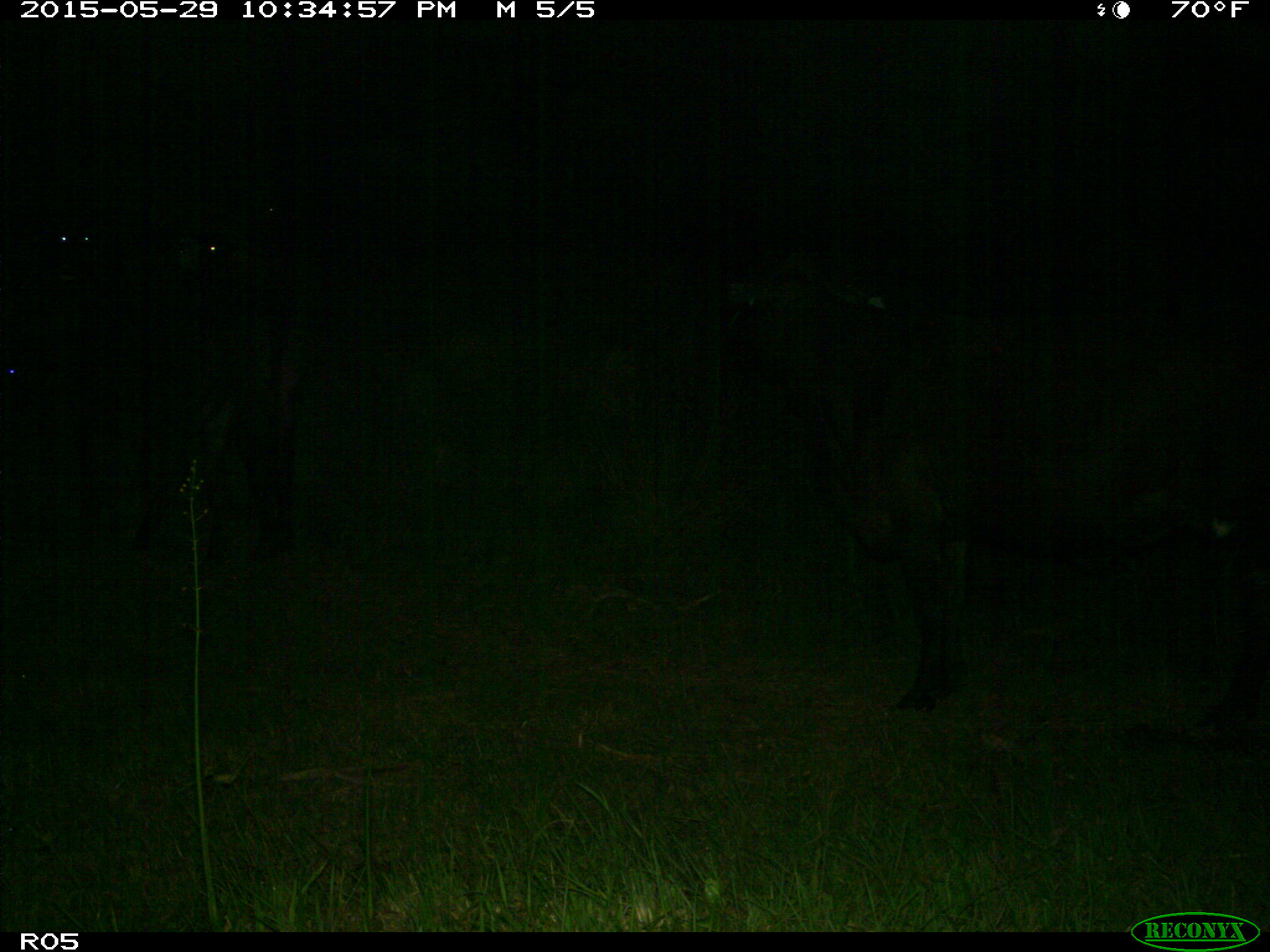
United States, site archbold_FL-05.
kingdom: Animalia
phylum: Chordata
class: Mammalia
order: Artiodactyla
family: Bovidae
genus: Bos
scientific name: Bos taurus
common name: domestic cow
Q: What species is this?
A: Bos taurus (domestic cow).